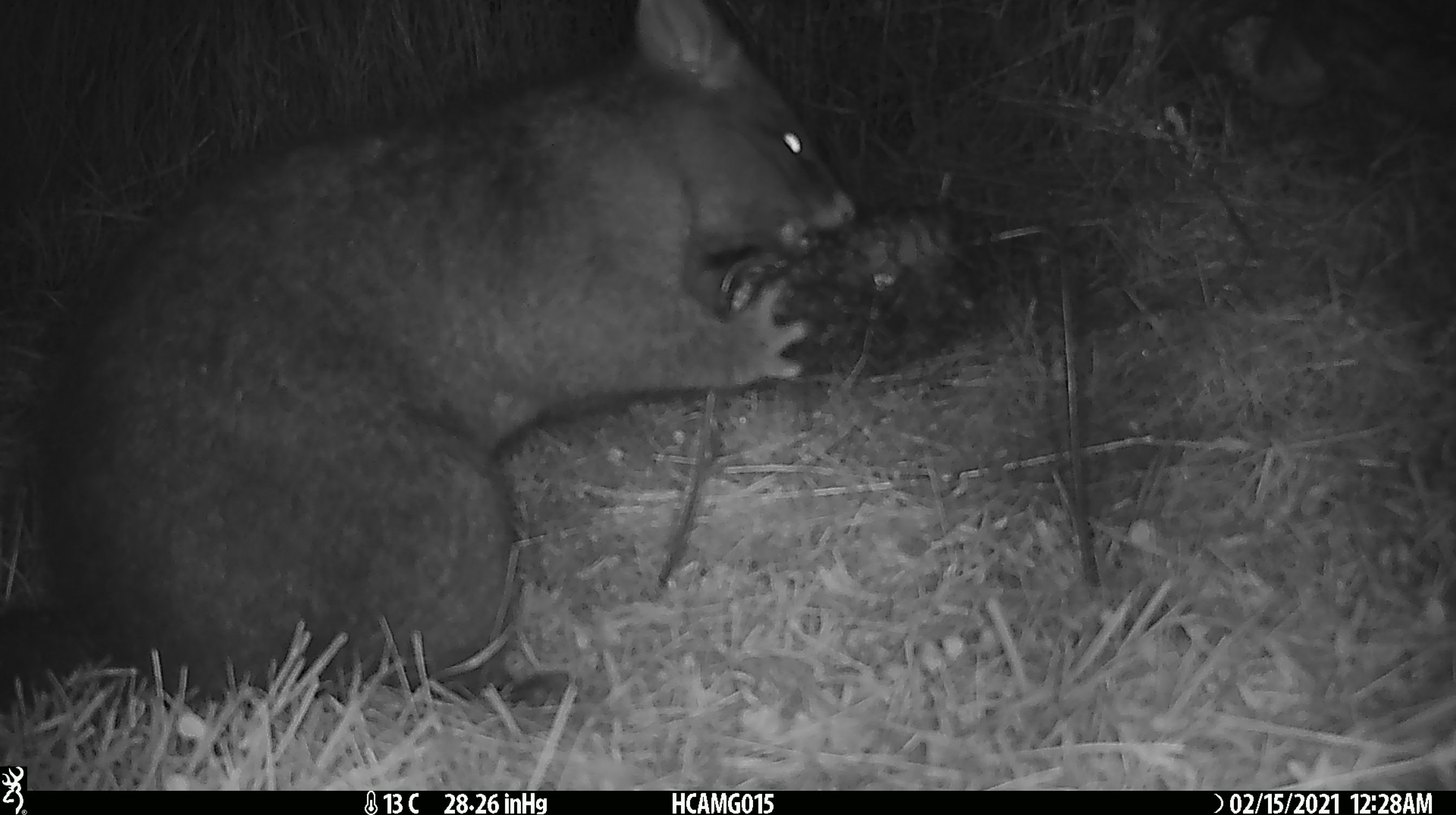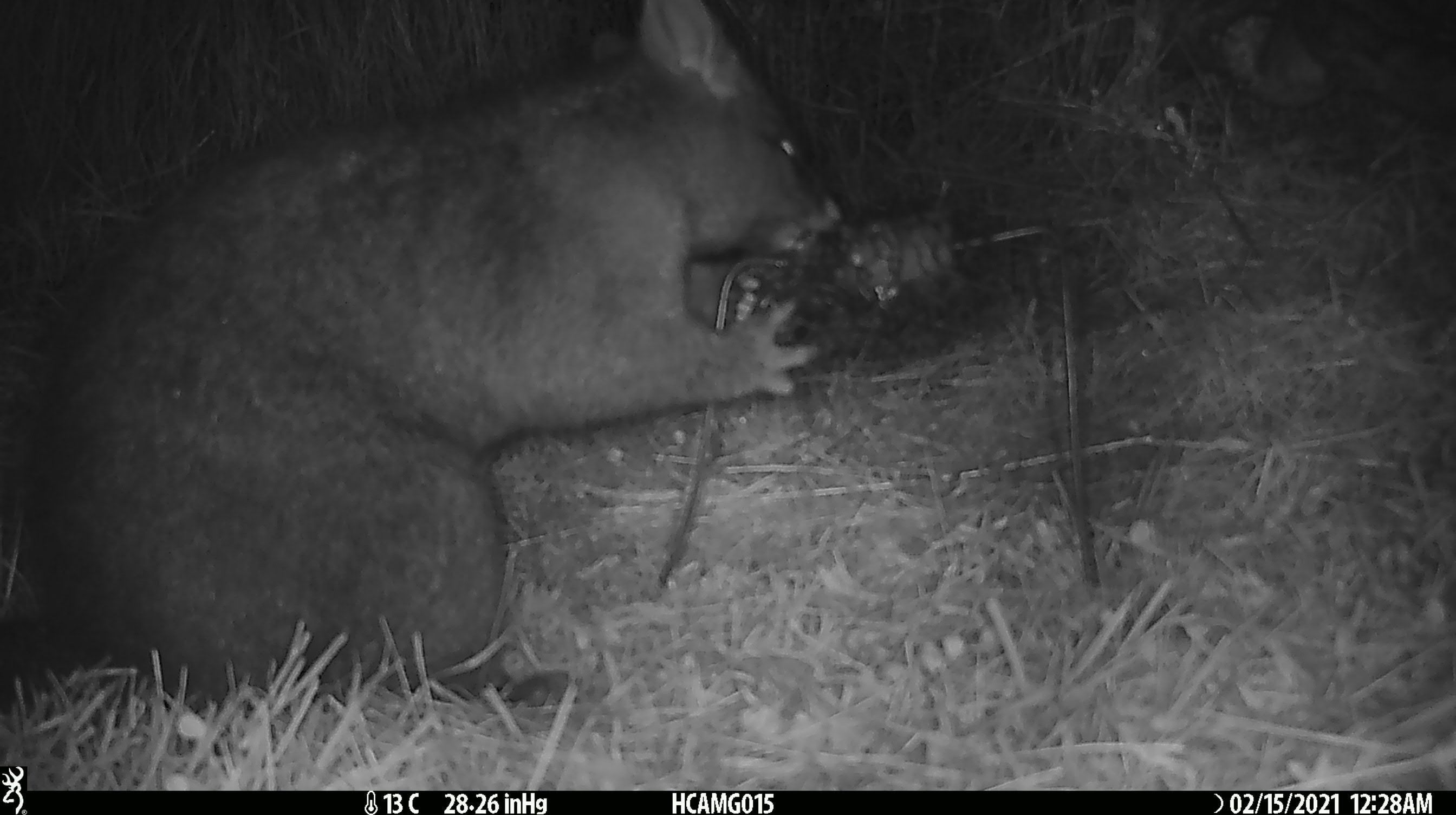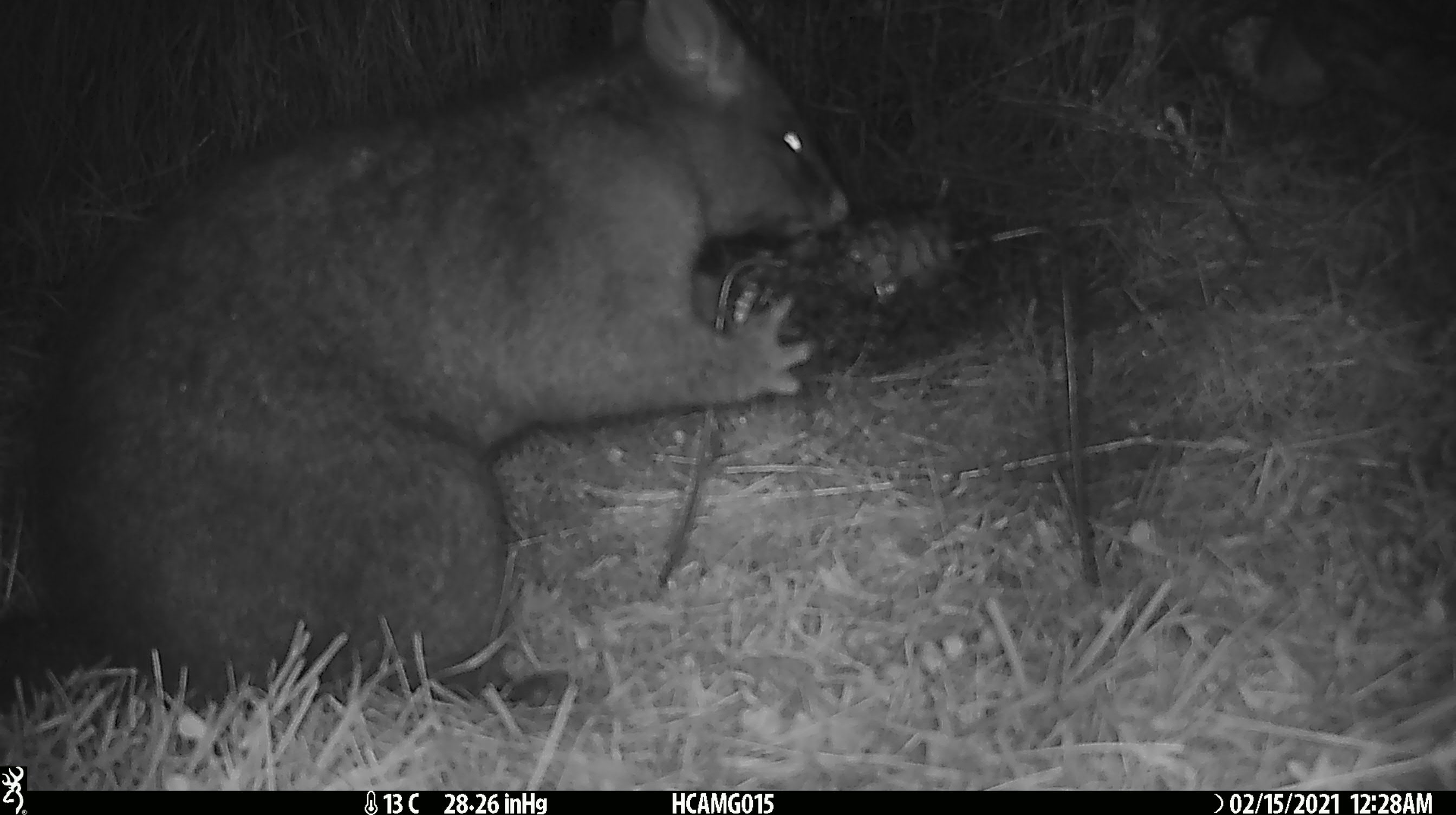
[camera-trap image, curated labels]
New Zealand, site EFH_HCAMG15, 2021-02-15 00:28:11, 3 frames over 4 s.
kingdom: Animalia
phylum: Chordata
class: Mammalia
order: Diprotodontia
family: Phalangeridae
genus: Trichosurus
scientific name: Trichosurus vulpecula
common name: common brushtail possum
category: possum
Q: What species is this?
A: Possum (common brushtail possum) (Trichosurus vulpecula).